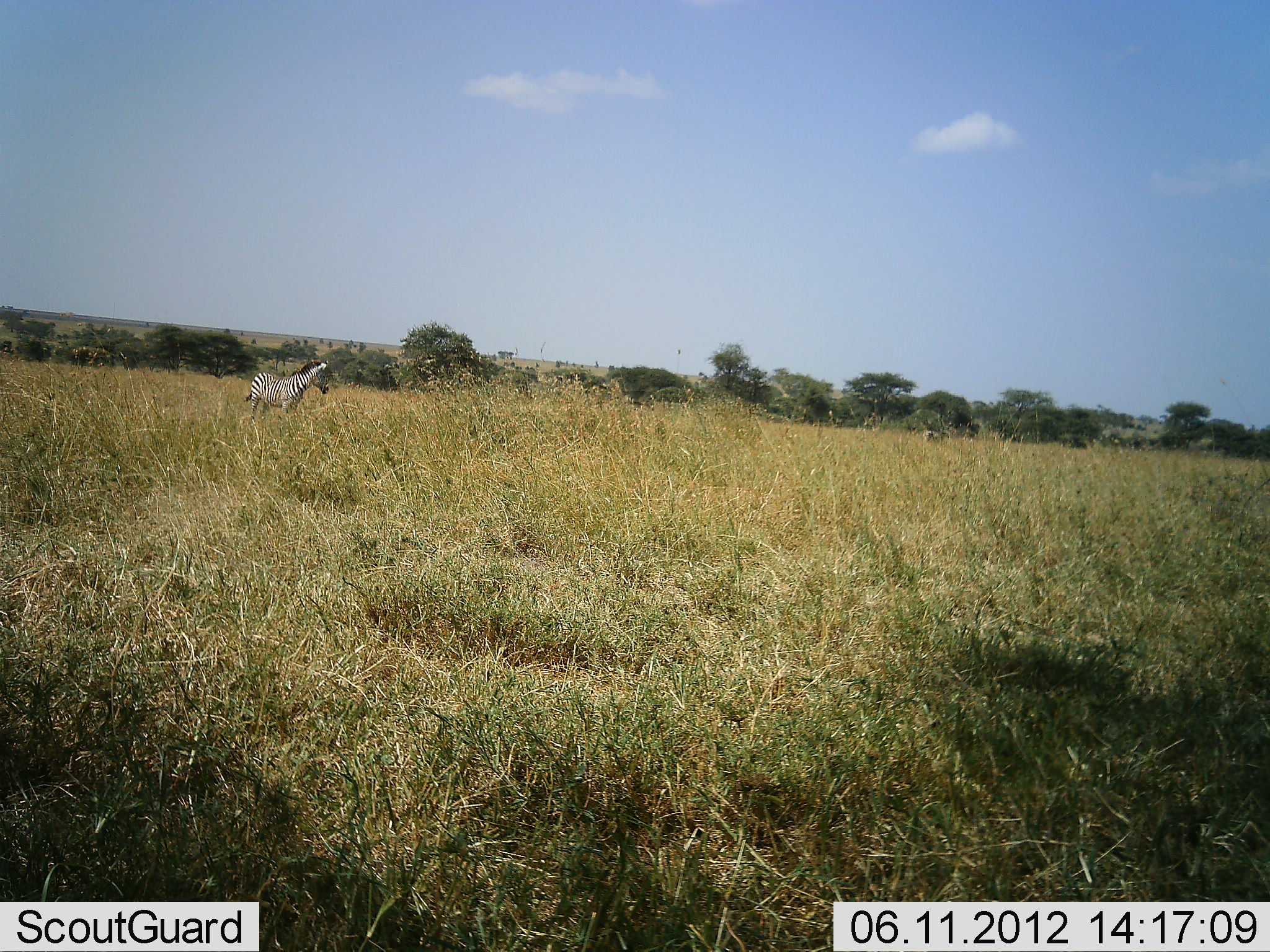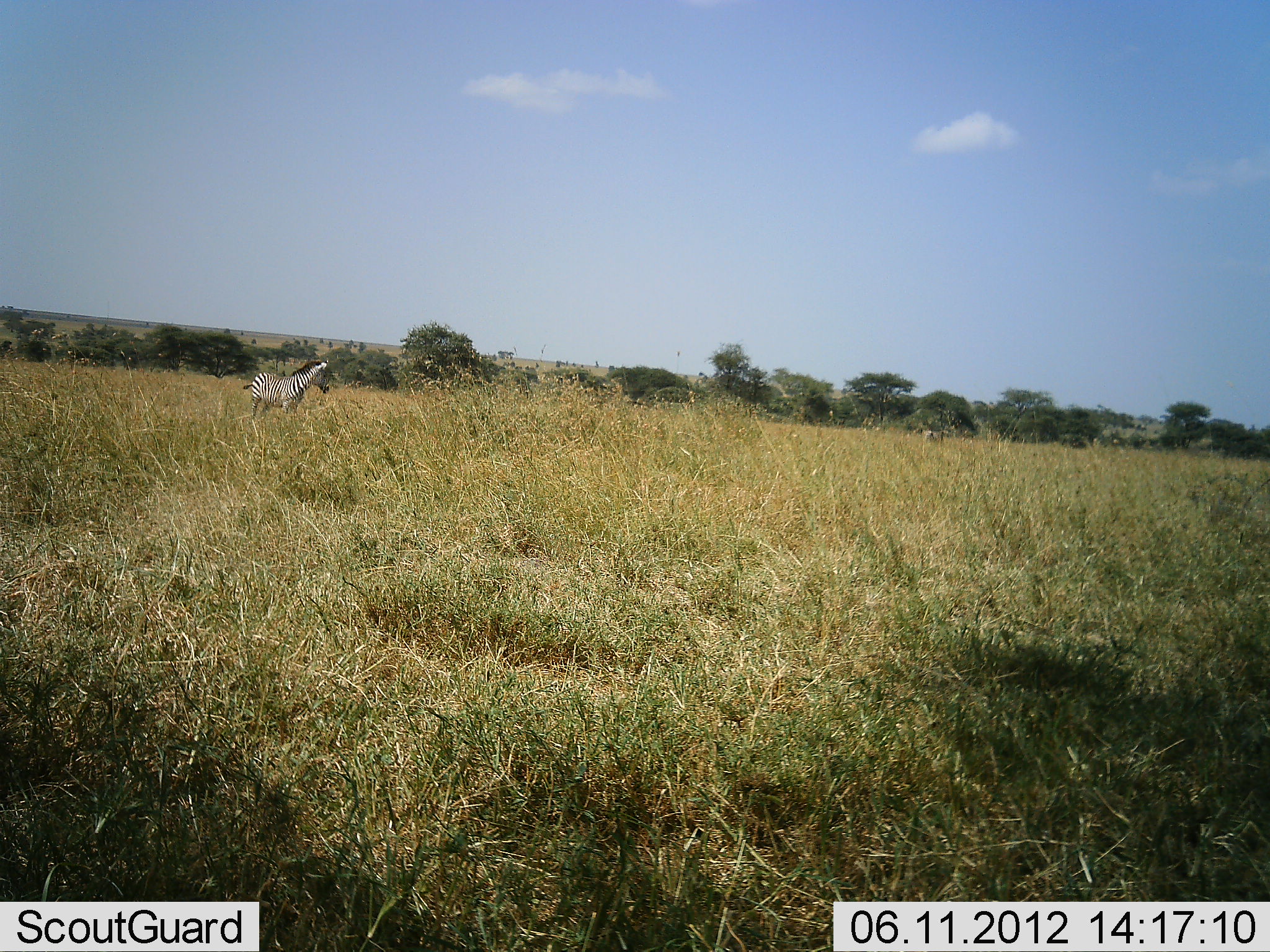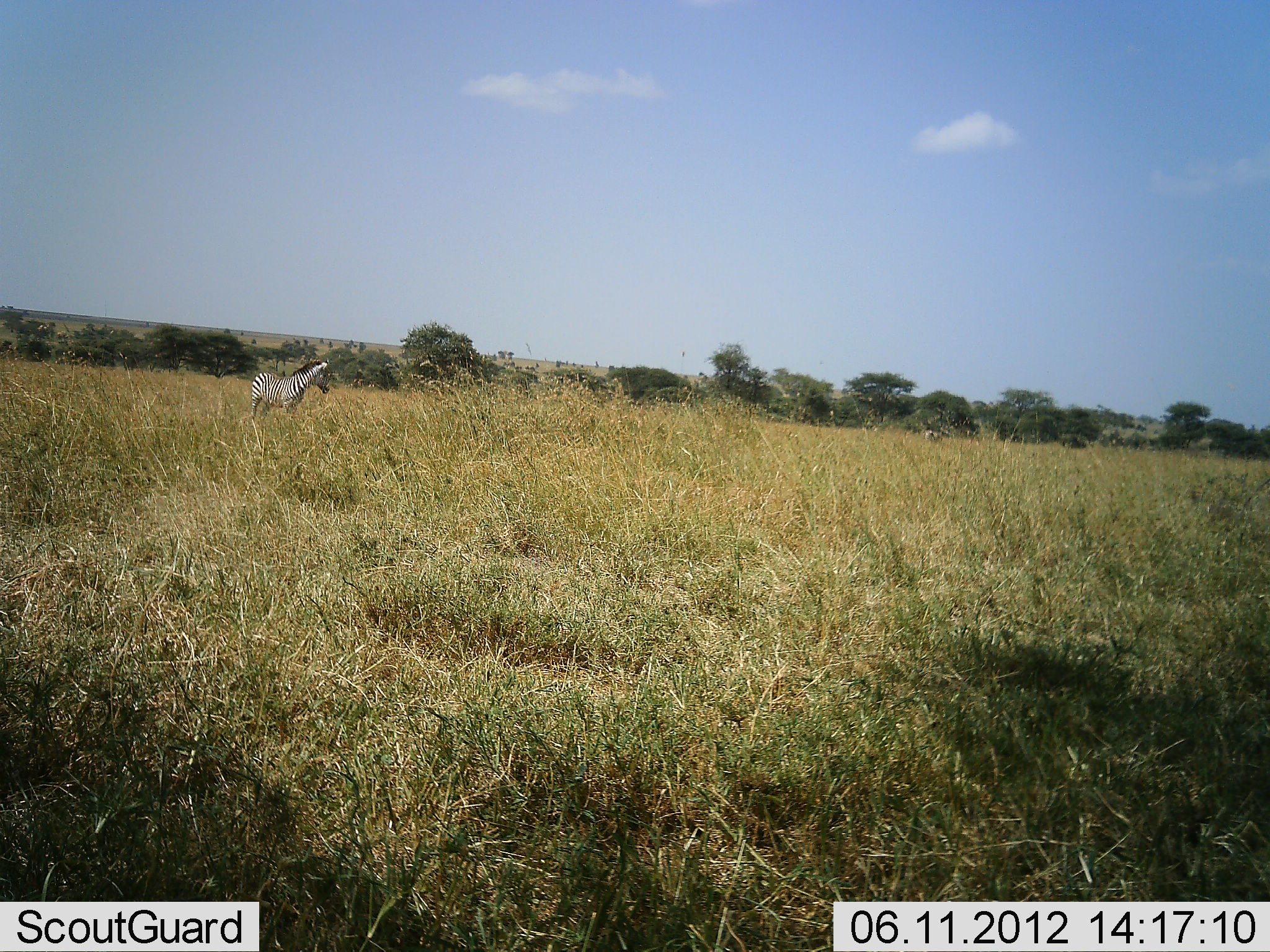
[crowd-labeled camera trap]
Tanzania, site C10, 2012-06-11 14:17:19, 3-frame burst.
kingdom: Animalia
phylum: Chordata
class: Mammalia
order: Perissodactyla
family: Equidae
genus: Equus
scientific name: Equus quagga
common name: plains zebra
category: zebra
Zebra (plains zebra) (Equus quagga), count 1. Behavior (volunteer vote fractions): standing 90%, resting 0%, moving 0%, interacting 0%. Young present (vote fraction): 0%. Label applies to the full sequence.